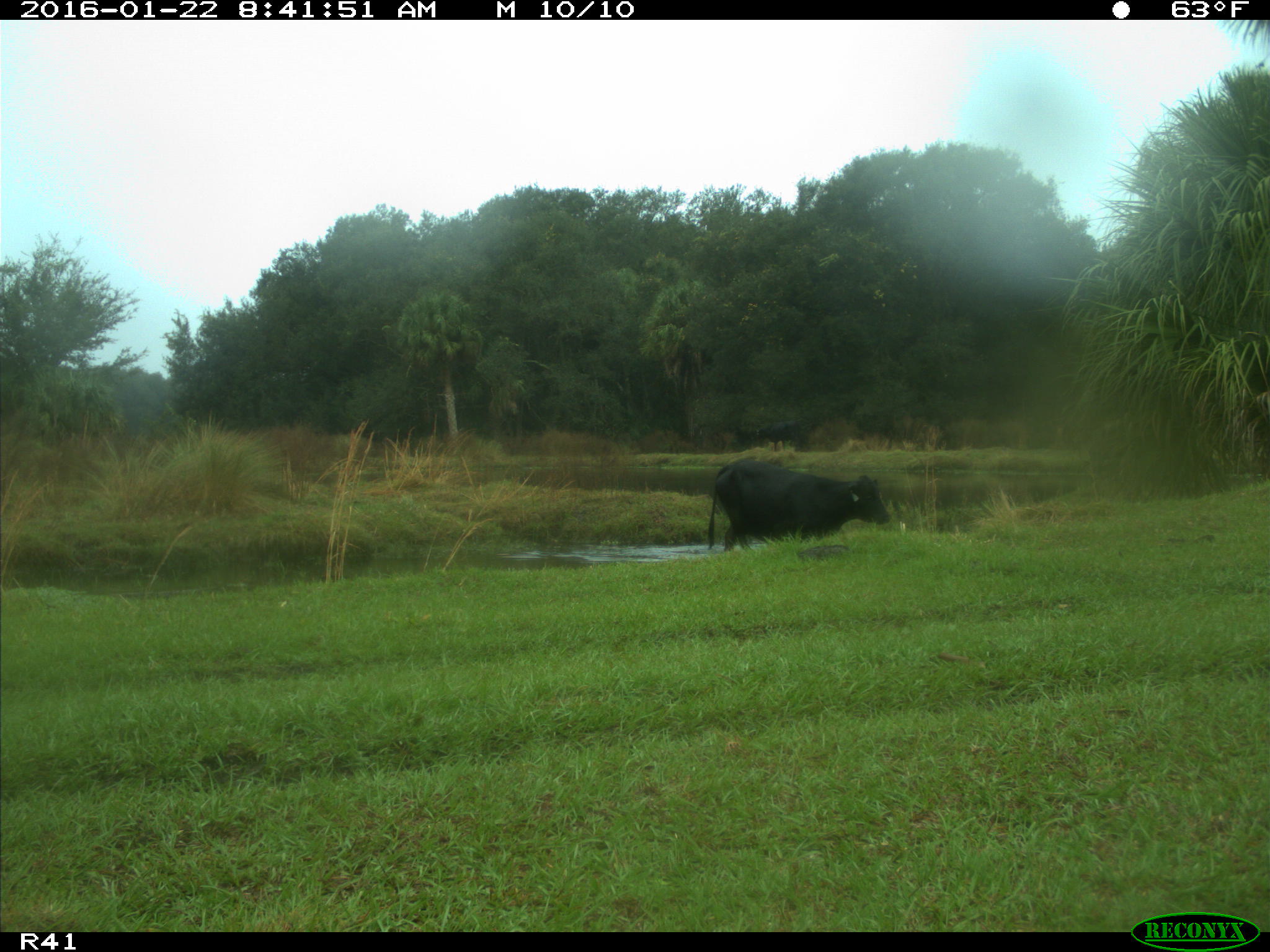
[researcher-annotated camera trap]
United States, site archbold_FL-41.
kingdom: Animalia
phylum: Chordata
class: Mammalia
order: Artiodactyla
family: Bovidae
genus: Bos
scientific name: Bos taurus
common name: domestic cow